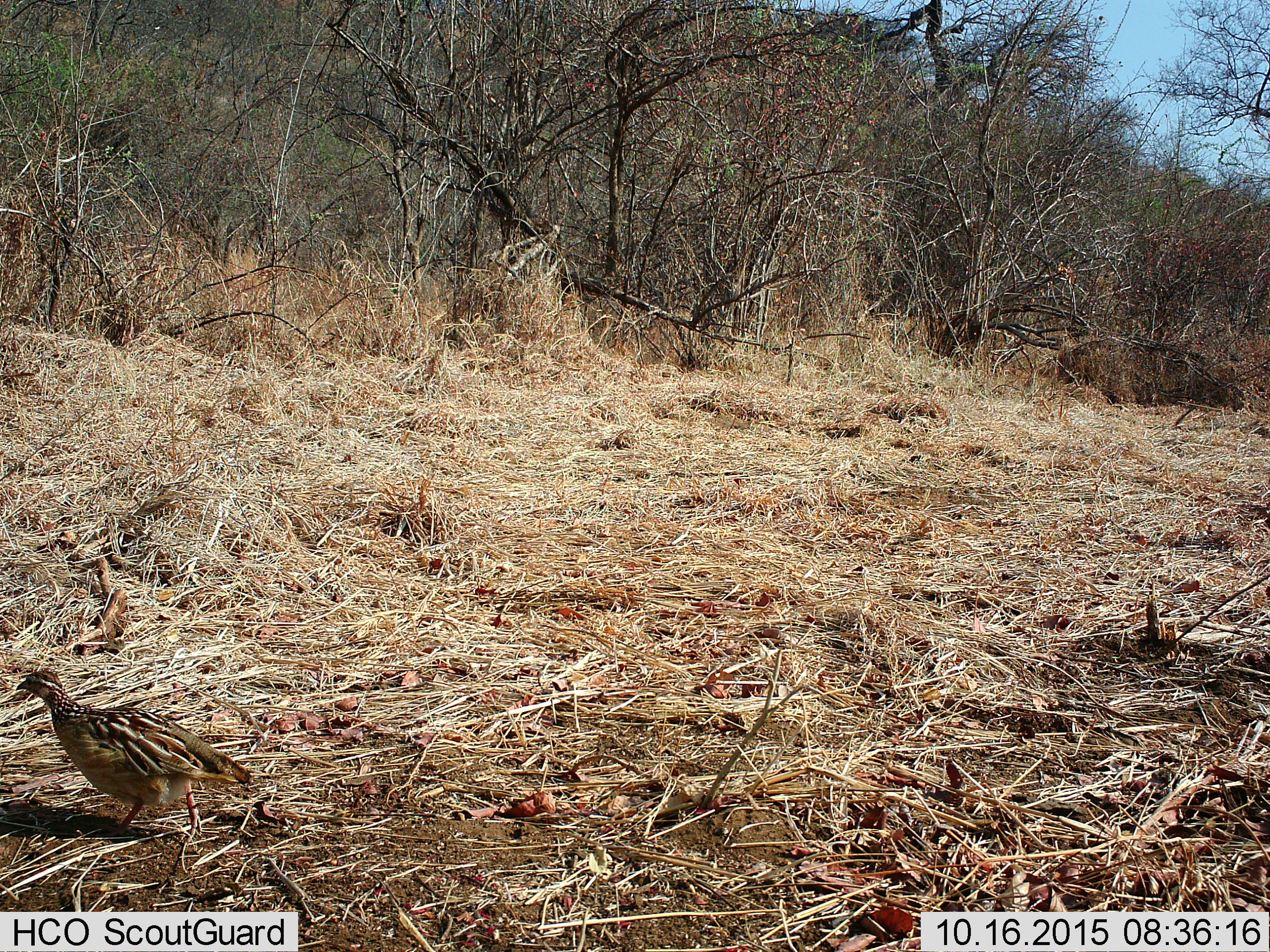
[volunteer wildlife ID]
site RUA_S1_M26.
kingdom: Animalia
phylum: Chordata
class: Aves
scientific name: Aves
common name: bird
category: birdother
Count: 1.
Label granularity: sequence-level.